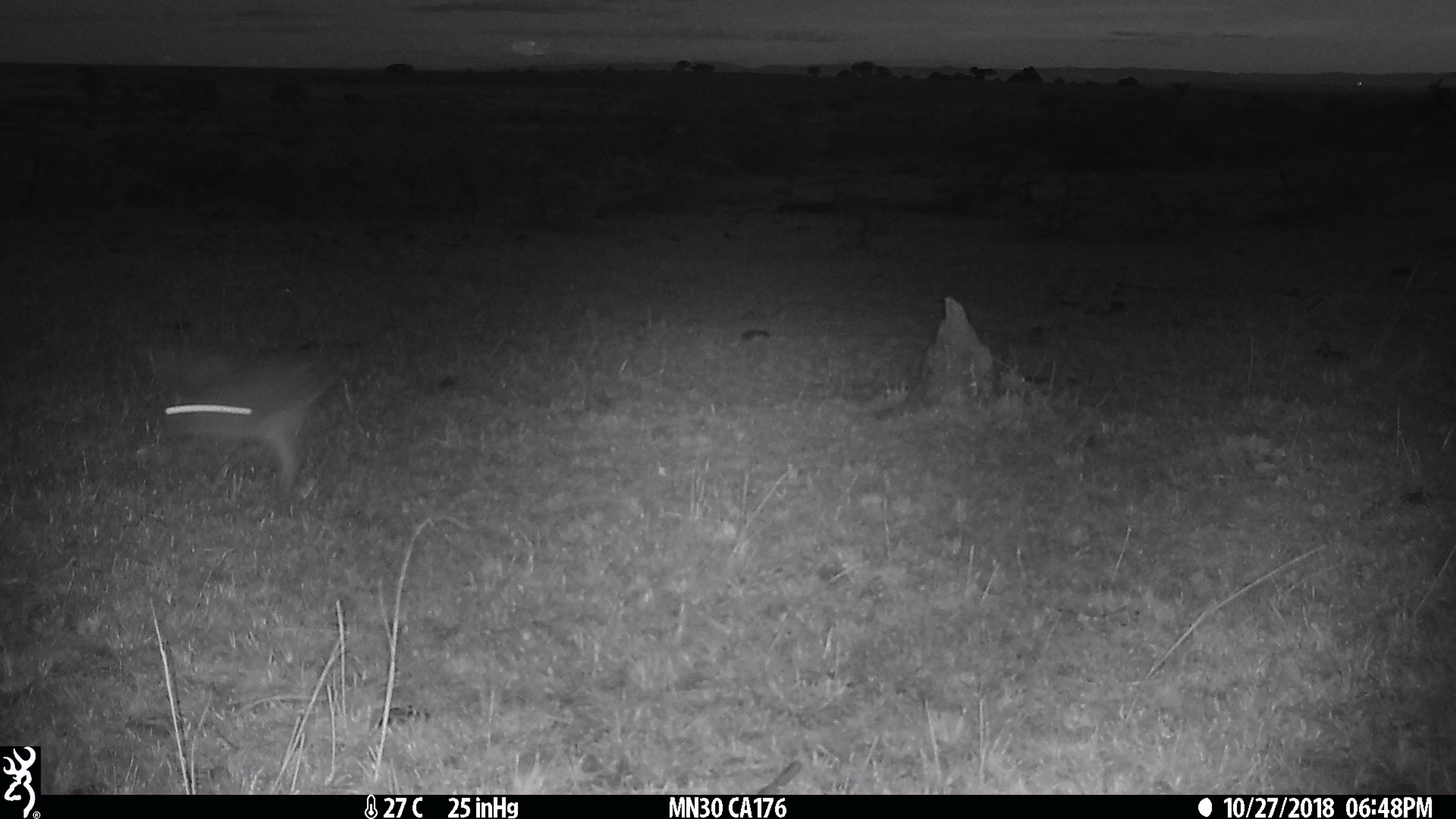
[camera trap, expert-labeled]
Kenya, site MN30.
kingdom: Animalia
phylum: Chordata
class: Mammalia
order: Lagomorpha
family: Leporidae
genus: Lepus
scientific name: Lepus capensis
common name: cape hare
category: hare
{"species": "hare (cape hare) (Lepus capensis)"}